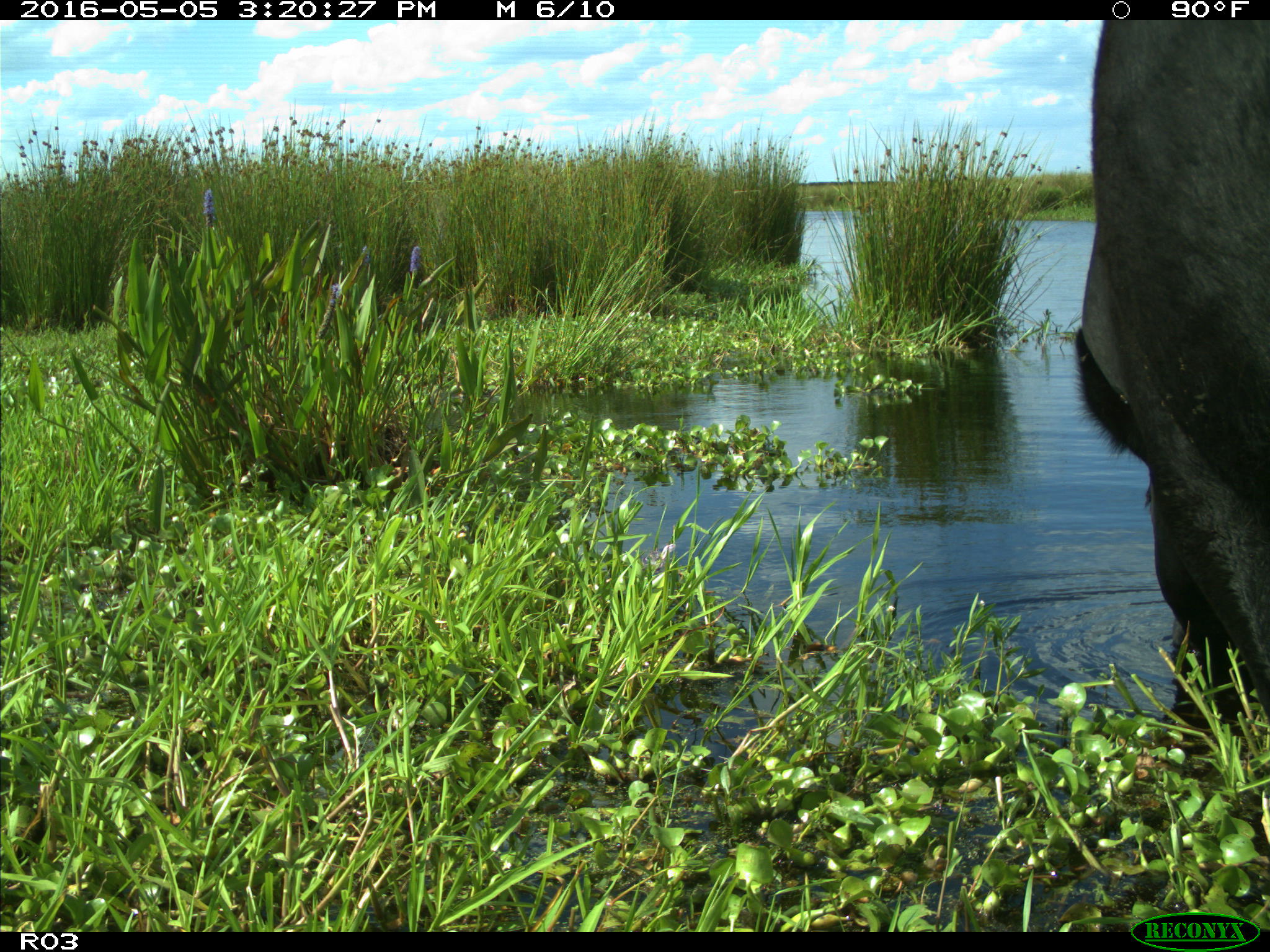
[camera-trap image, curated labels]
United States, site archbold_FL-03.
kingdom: Animalia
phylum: Chordata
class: Mammalia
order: Artiodactyla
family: Bovidae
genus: Bos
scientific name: Bos taurus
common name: domestic cow